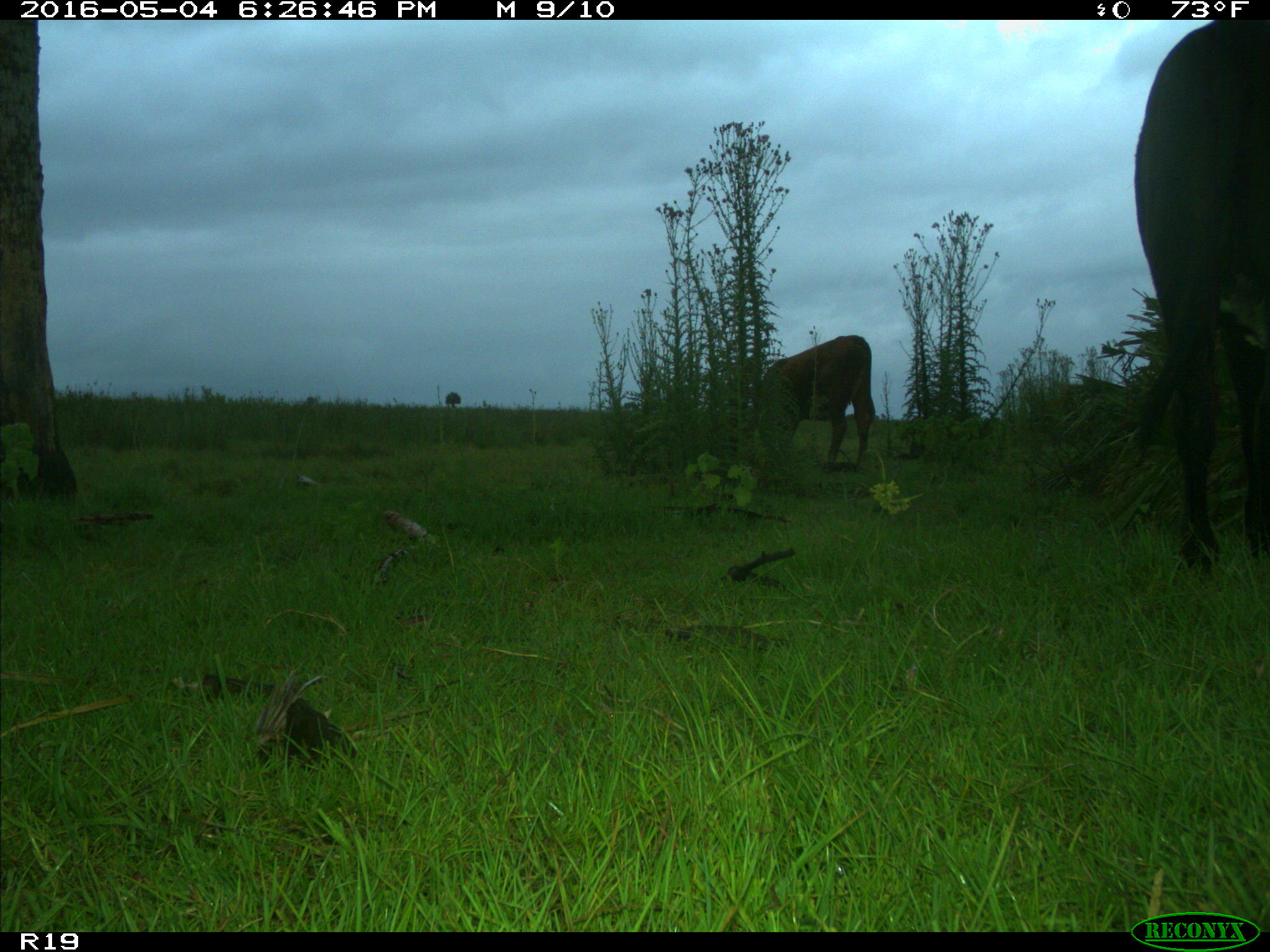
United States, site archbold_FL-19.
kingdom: Animalia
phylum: Chordata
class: Mammalia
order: Artiodactyla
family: Bovidae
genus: Bos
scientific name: Bos taurus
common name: domestic cow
Bos taurus (domestic cow).